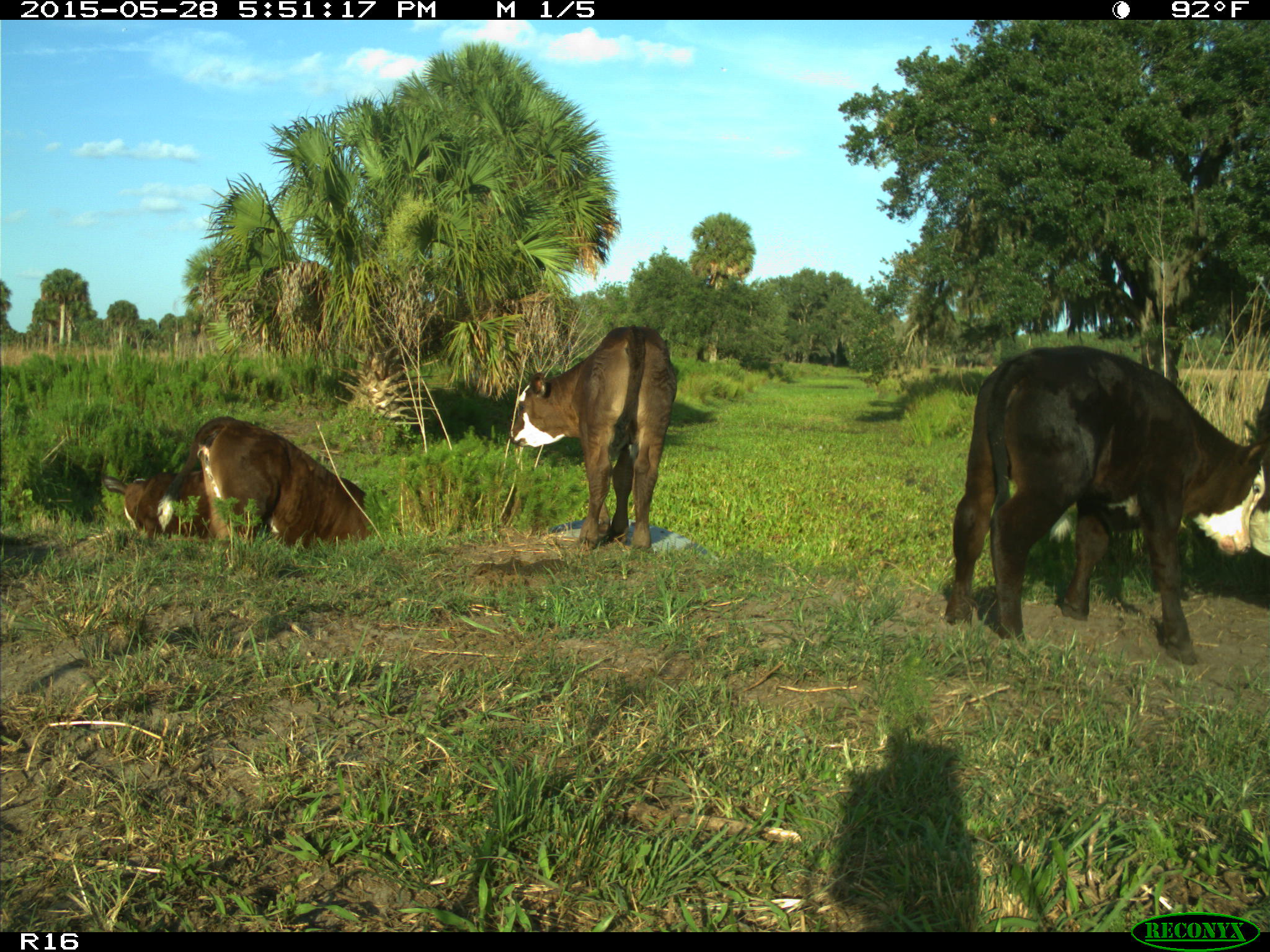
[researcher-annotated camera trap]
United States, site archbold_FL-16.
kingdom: Animalia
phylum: Chordata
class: Mammalia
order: Artiodactyla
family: Bovidae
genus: Bos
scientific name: Bos taurus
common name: domestic cow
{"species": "Bos taurus (domestic cow)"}